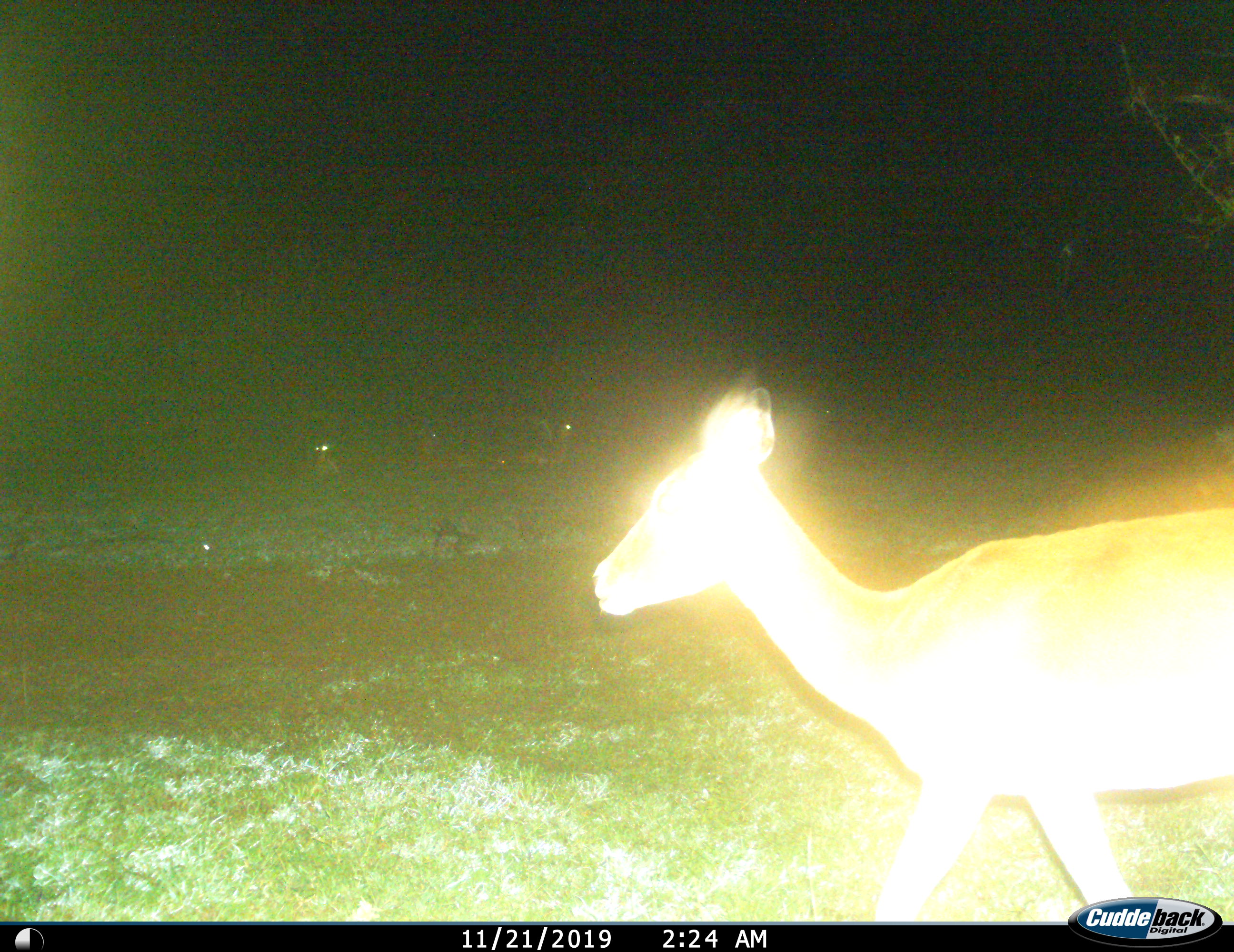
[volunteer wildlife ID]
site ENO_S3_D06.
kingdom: Animalia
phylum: Chordata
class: Mammalia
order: Artiodactyla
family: Bovidae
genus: Aepyceros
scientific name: Aepyceros melampus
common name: impala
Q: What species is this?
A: Impala (Aepyceros melampus).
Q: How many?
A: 1.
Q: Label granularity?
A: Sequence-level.